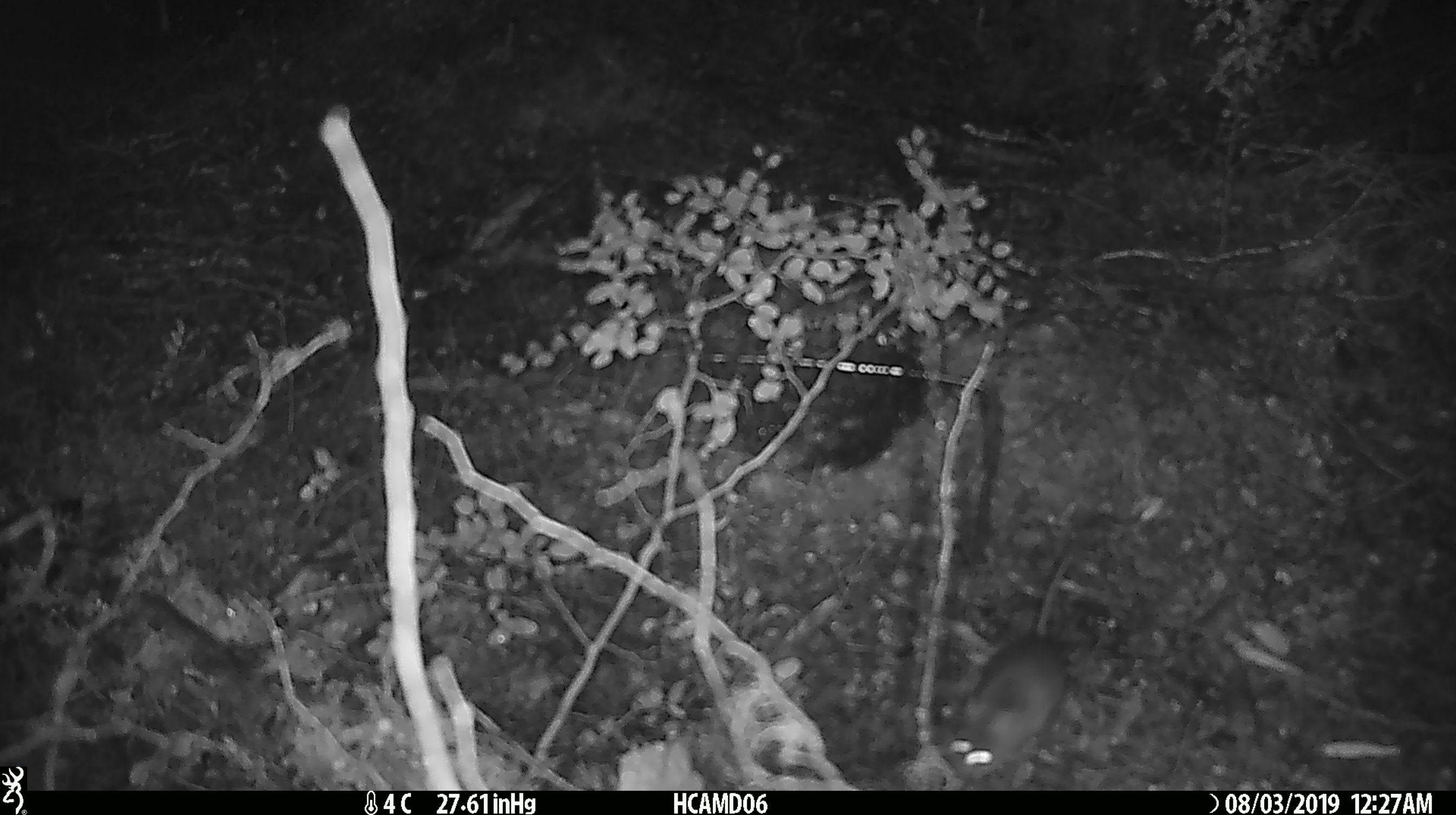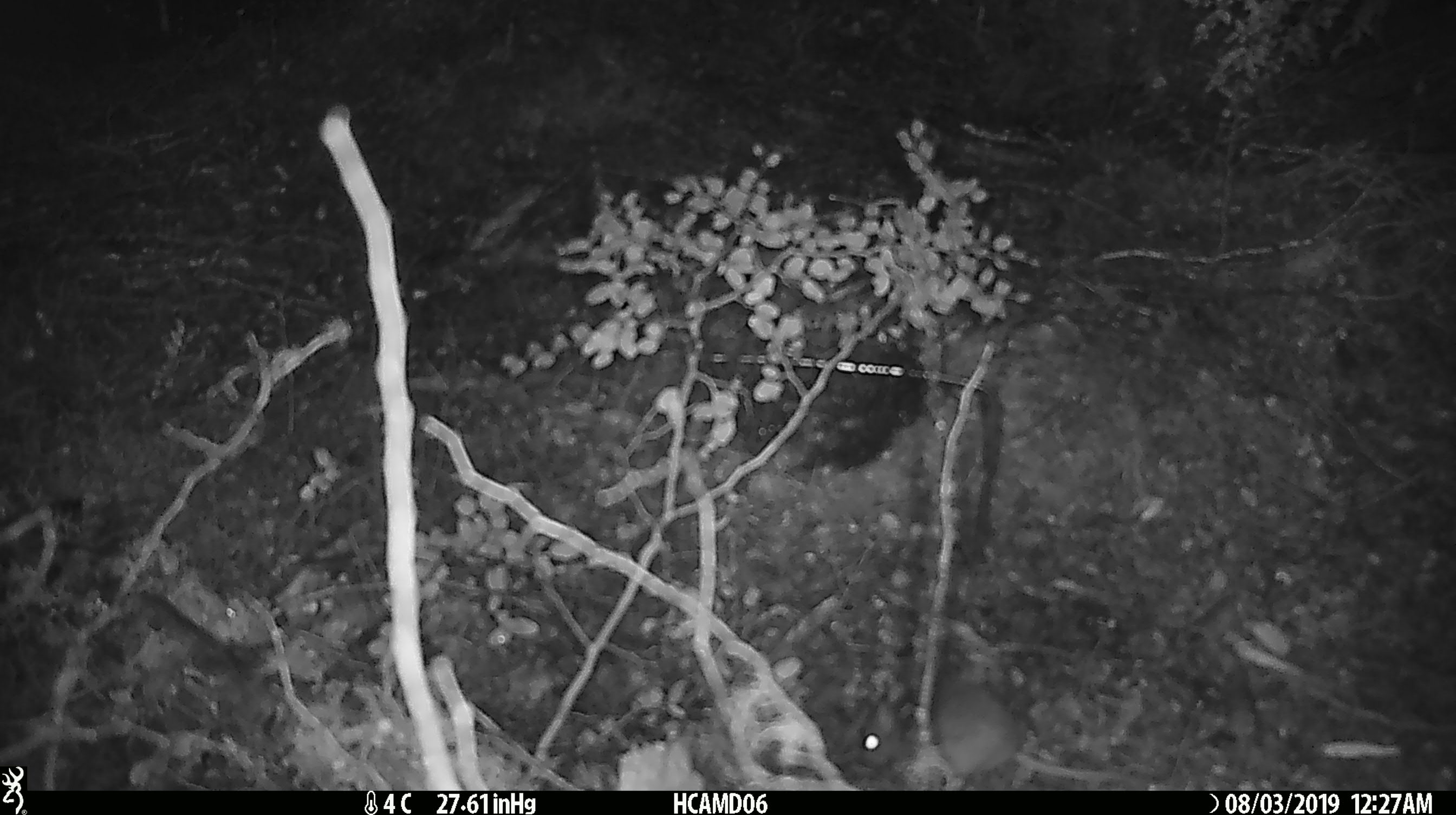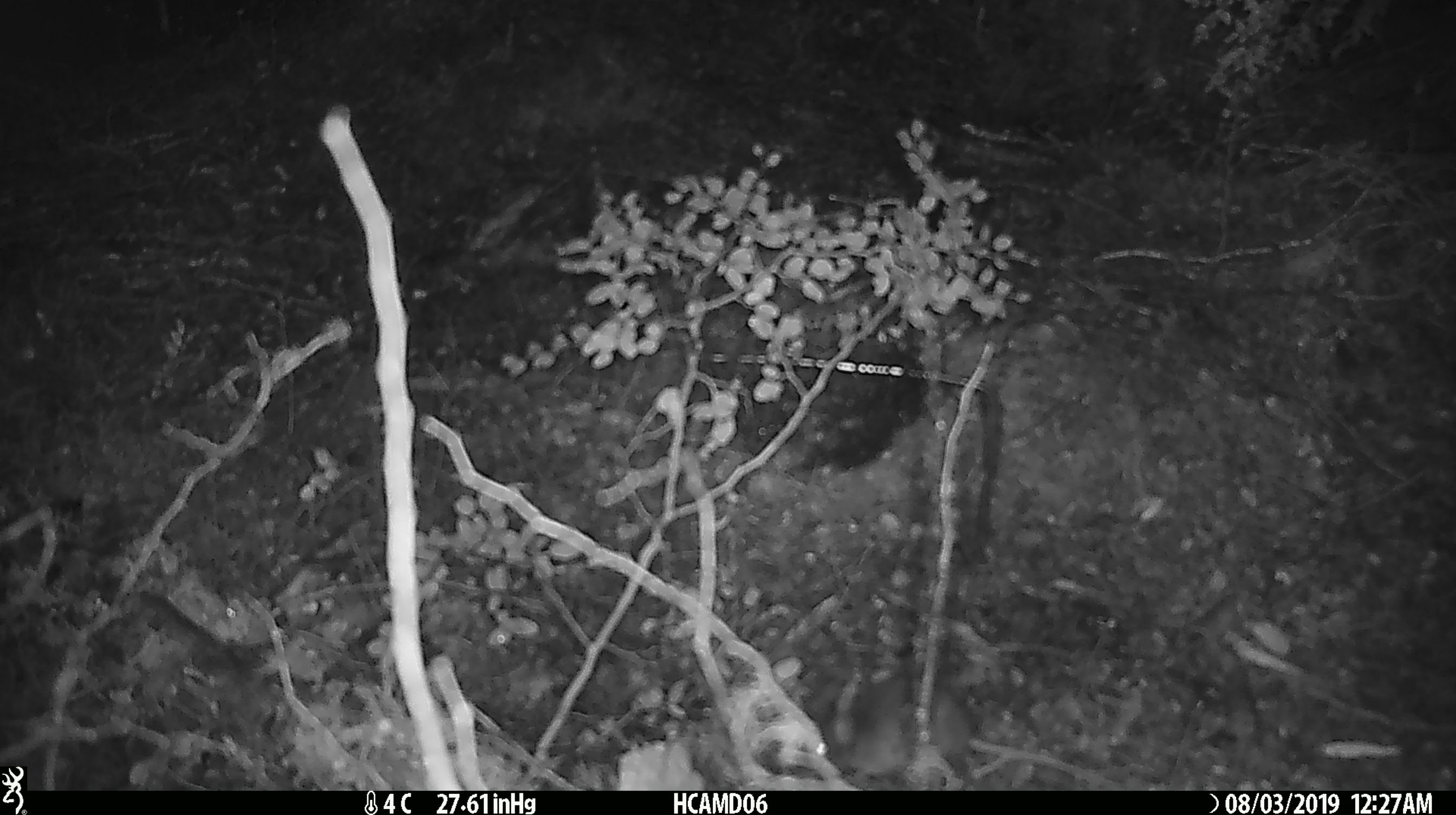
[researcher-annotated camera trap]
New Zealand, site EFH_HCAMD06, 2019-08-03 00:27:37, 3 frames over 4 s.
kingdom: Animalia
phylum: Chordata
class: Mammalia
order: Rodentia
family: Muridae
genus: Mus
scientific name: Mus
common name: mouse